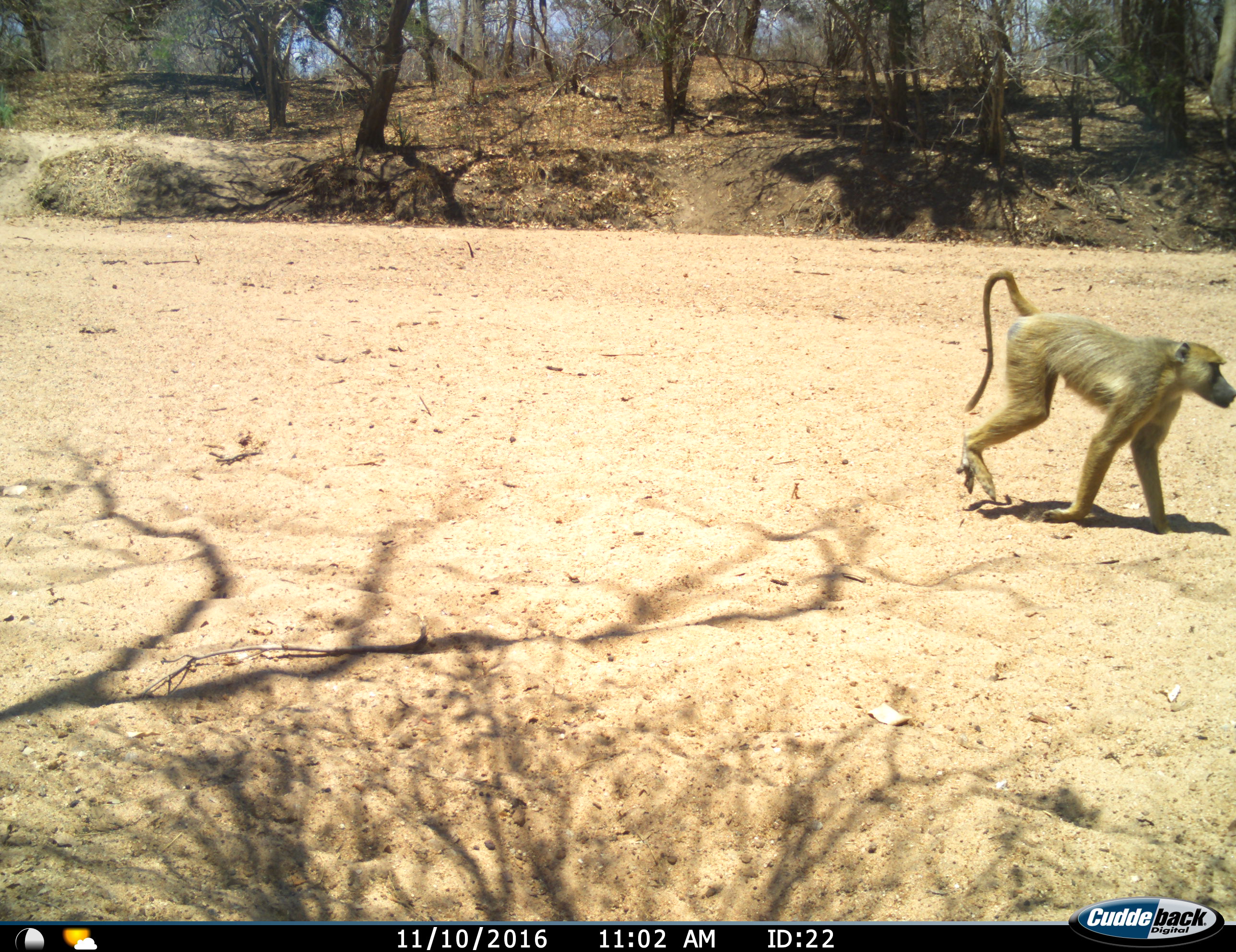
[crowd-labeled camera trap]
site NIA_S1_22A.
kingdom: Animalia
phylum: Chordata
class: Mammalia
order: Primates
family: Cercopithecidae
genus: Papio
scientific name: Papio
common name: baboon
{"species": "baboon (Papio)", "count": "1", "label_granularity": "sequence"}